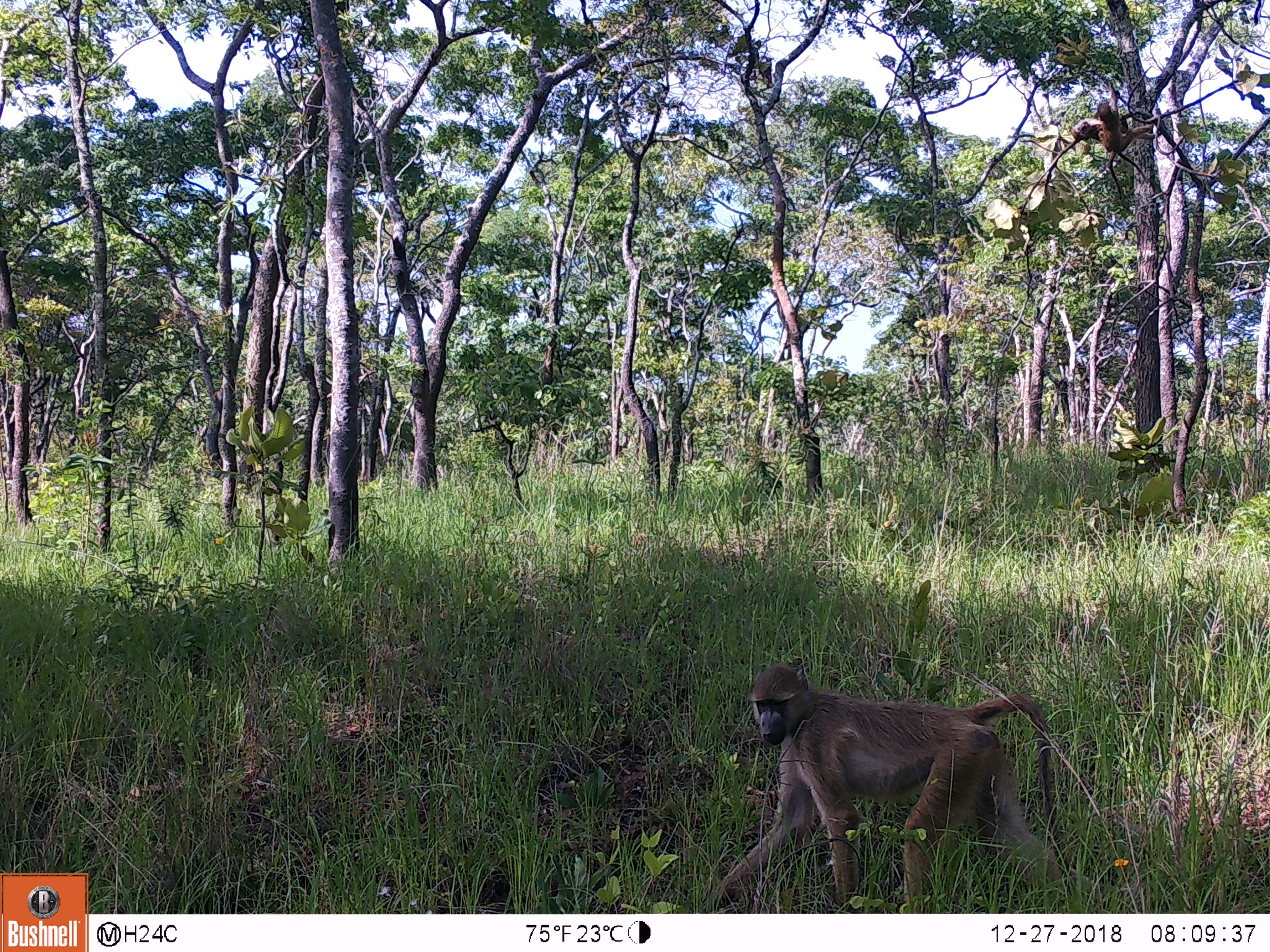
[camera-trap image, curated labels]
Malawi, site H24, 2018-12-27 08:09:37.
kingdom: Animalia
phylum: Chordata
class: Mammalia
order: Primates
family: Cercopithecidae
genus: Papio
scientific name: Papio cynocephalus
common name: yellow baboon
Yellow baboon (Papio cynocephalus), count 2.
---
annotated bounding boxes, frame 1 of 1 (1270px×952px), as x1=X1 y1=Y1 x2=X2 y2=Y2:
yellow baboon: x1=701 y1=668 x2=1061 y2=907; x1=1088 y1=96 x2=1147 y2=205